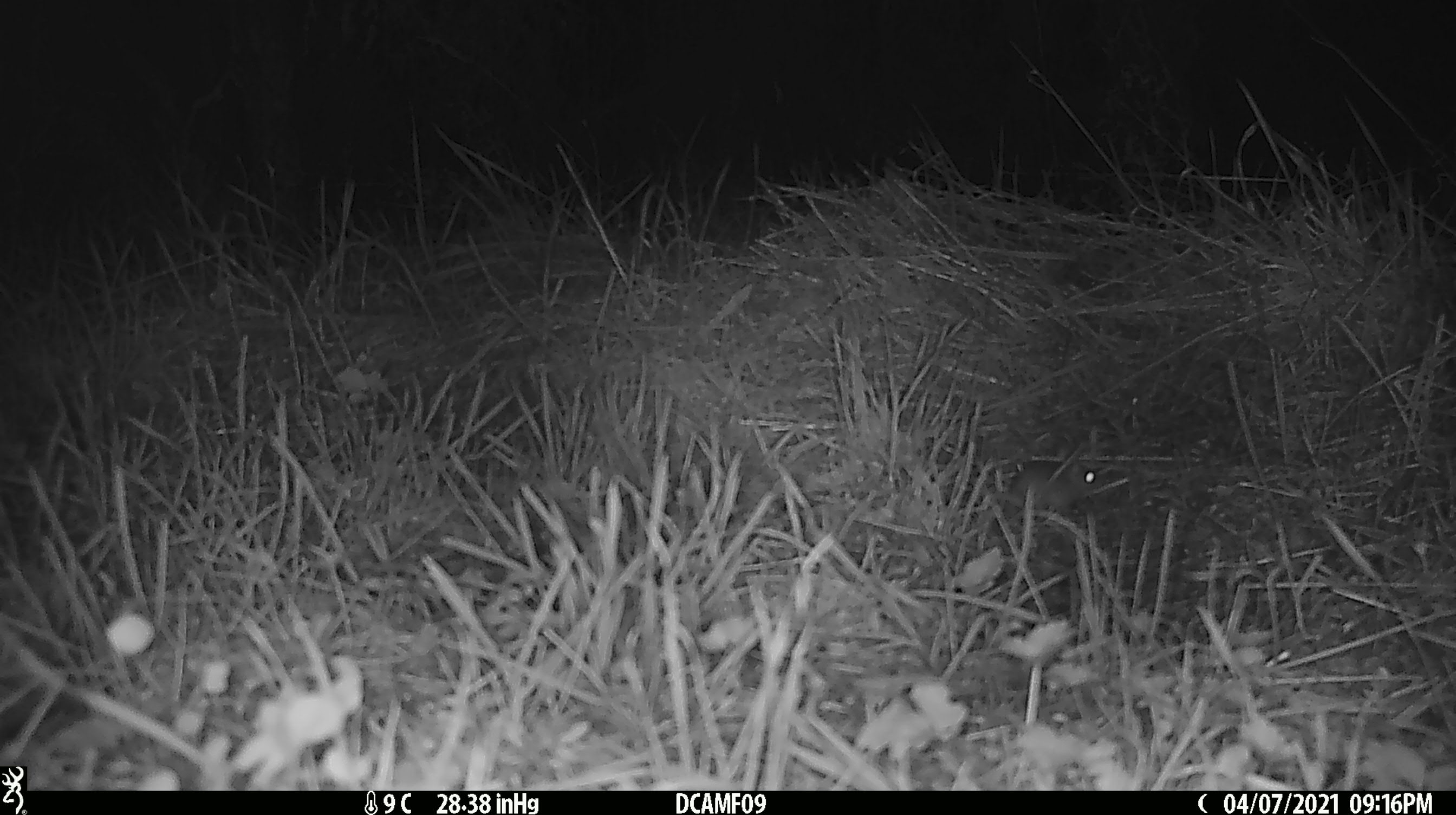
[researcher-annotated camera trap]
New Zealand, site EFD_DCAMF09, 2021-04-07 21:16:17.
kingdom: Animalia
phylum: Chordata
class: Mammalia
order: Rodentia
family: Muridae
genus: Mus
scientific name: Mus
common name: mouse